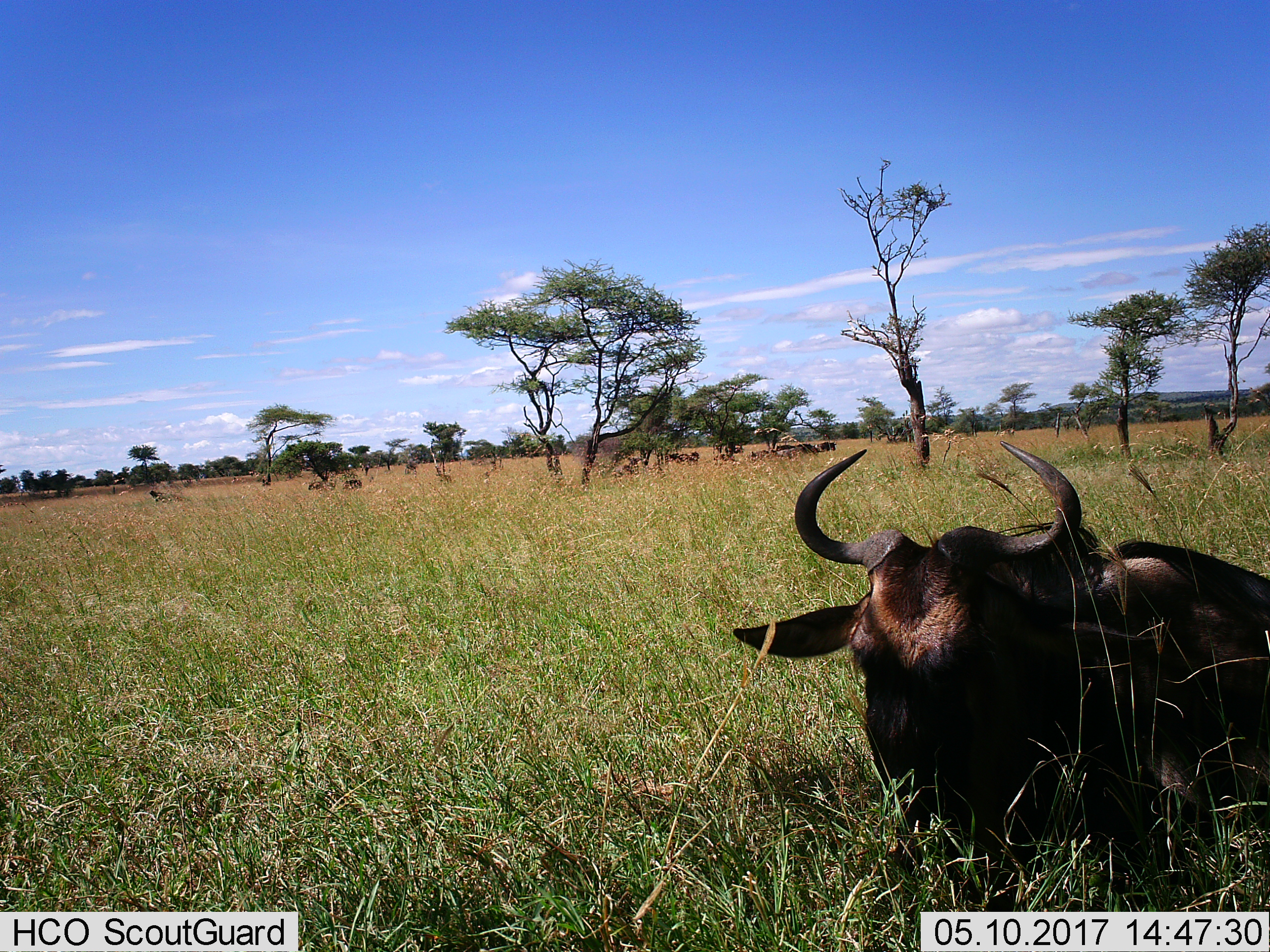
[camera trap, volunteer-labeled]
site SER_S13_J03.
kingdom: Animalia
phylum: Chordata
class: Mammalia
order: Artiodactyla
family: Bovidae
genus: Connochaetes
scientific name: Connochaetes taurinus taurinus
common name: blue wildebeest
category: wildebeestblue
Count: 10.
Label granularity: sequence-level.